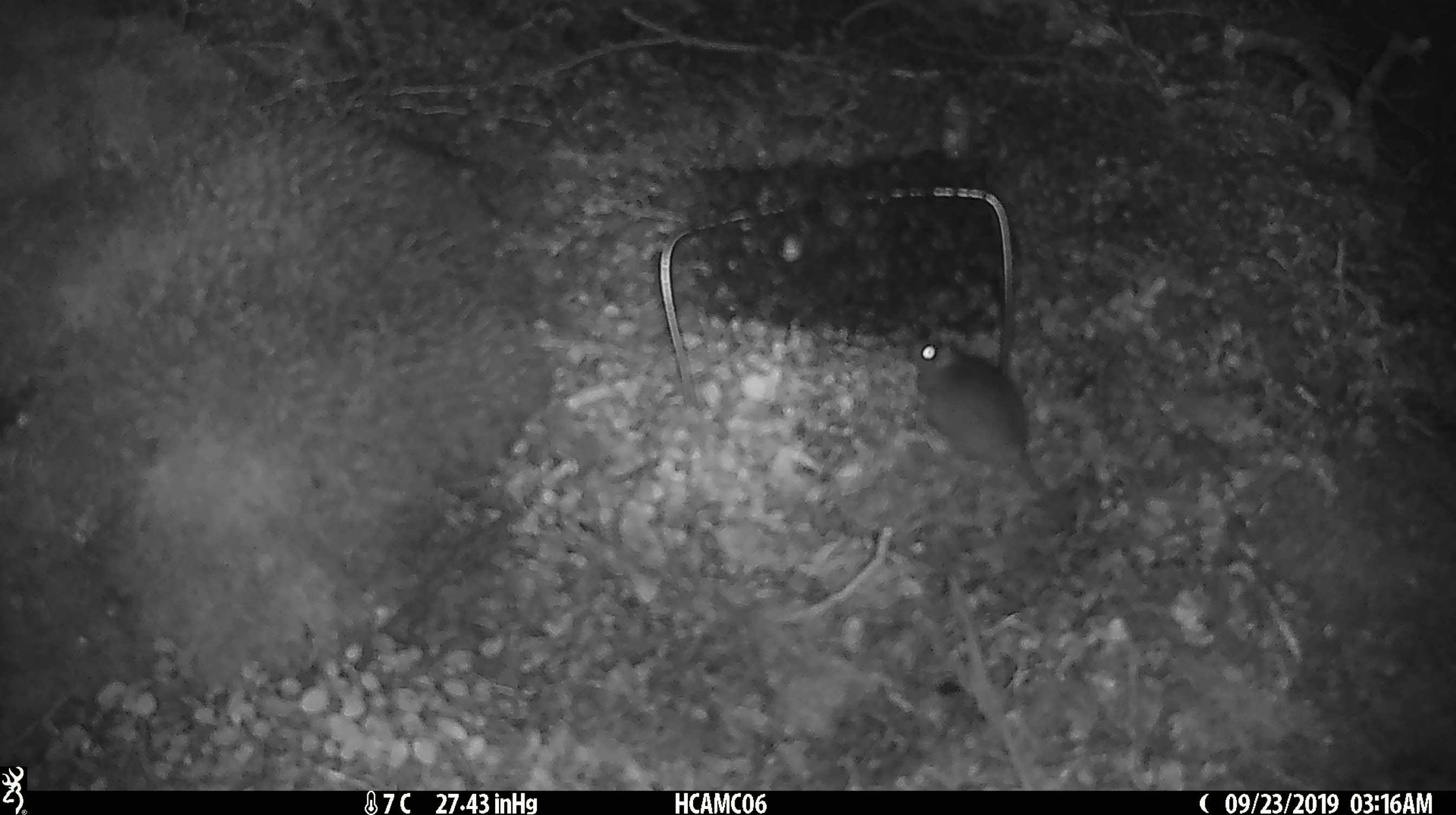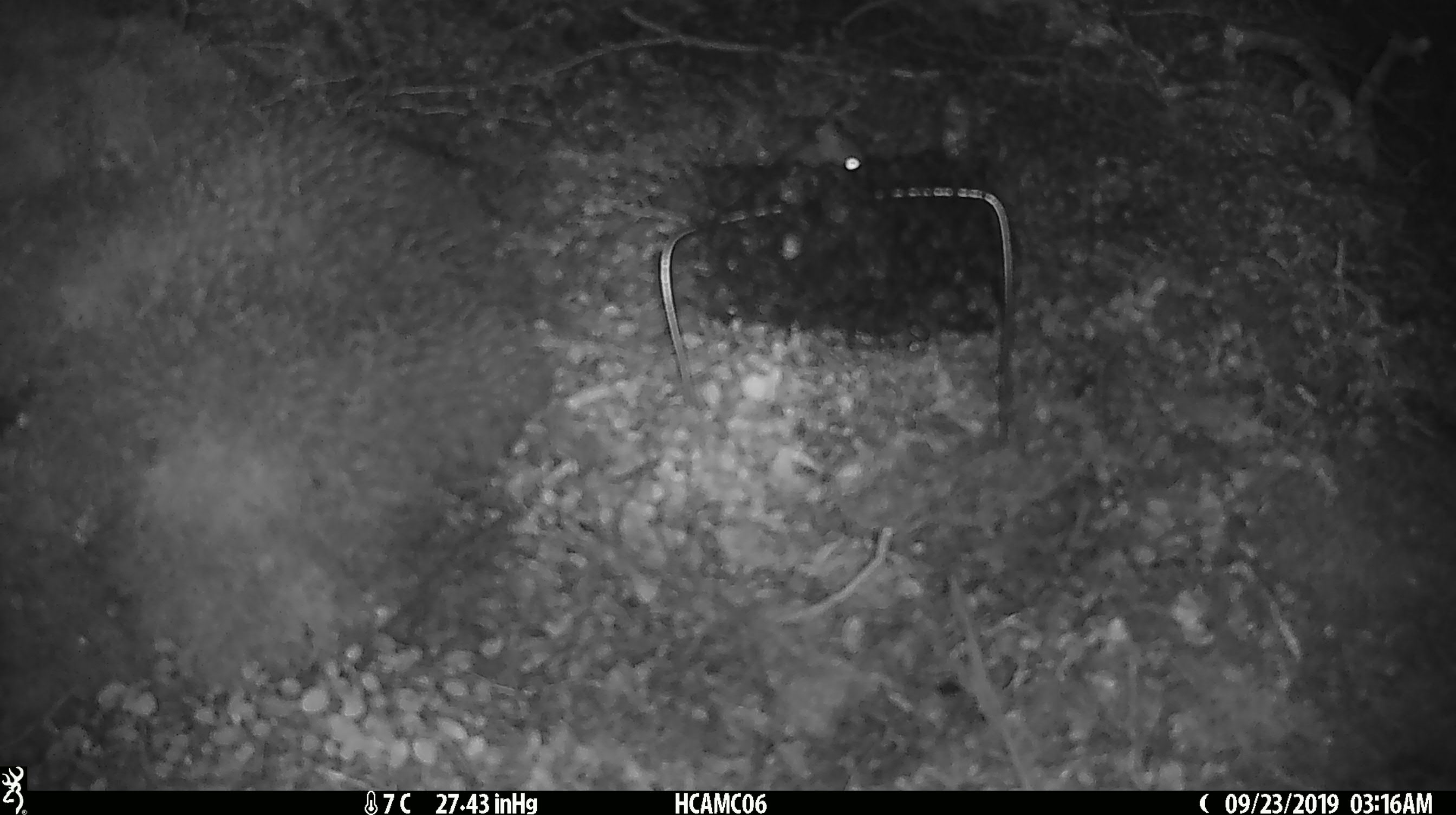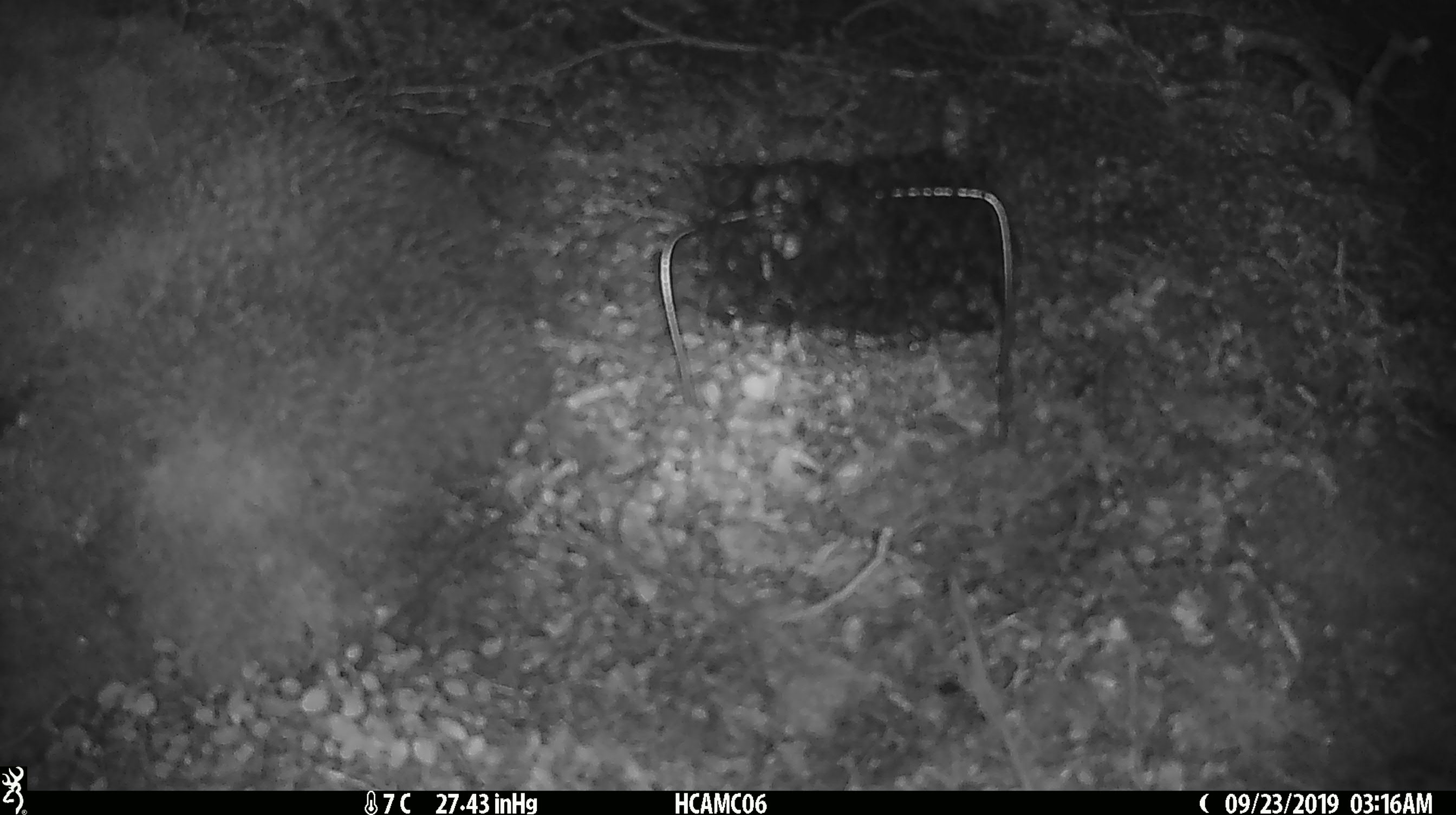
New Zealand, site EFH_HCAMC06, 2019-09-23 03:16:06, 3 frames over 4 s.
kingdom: Animalia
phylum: Chordata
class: Mammalia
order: Rodentia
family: Muridae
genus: Mus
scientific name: Mus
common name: mouse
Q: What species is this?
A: Mouse (Mus).